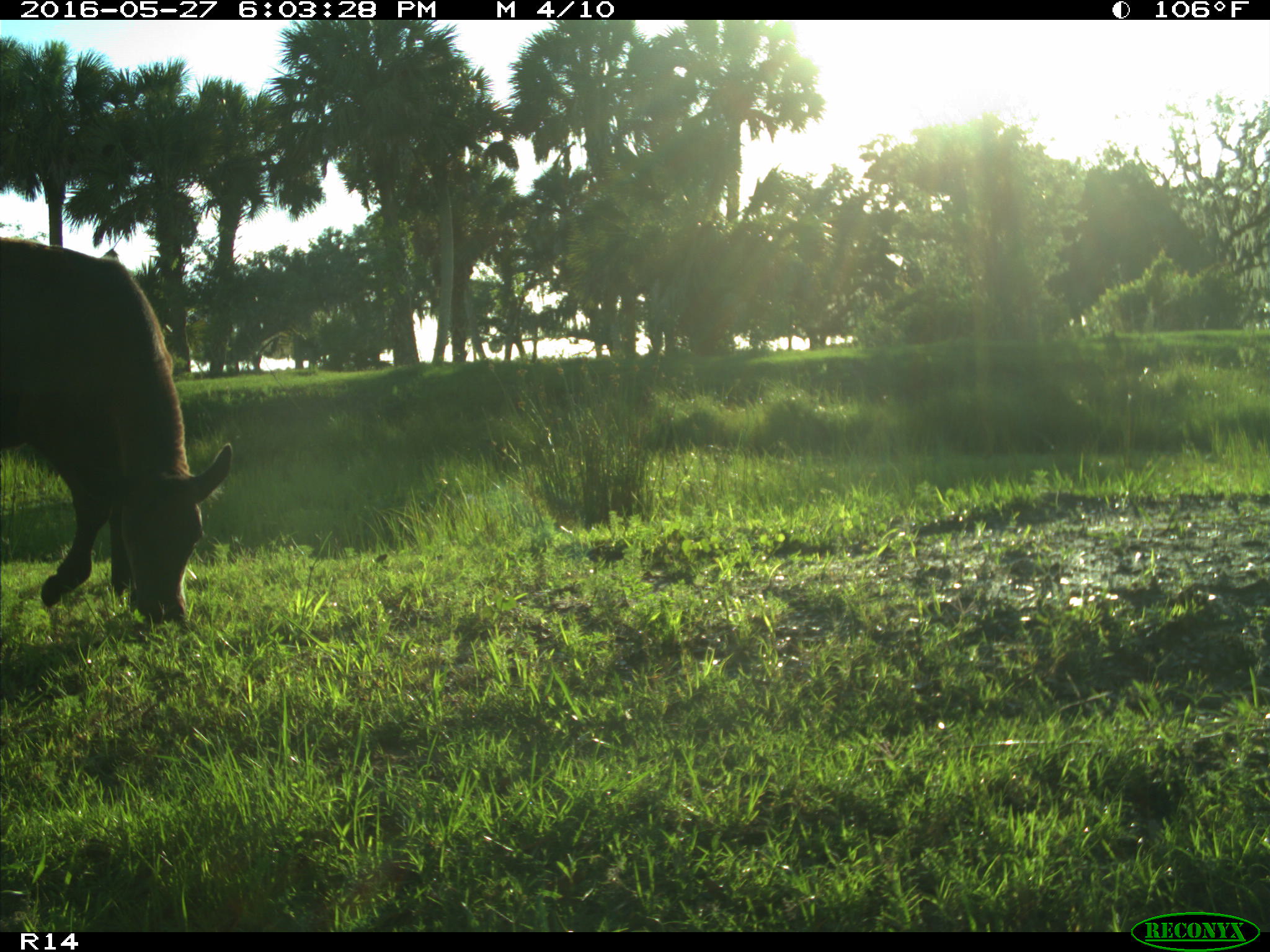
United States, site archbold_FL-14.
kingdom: Animalia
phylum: Chordata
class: Mammalia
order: Artiodactyla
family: Bovidae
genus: Bos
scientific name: Bos taurus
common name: domestic cow